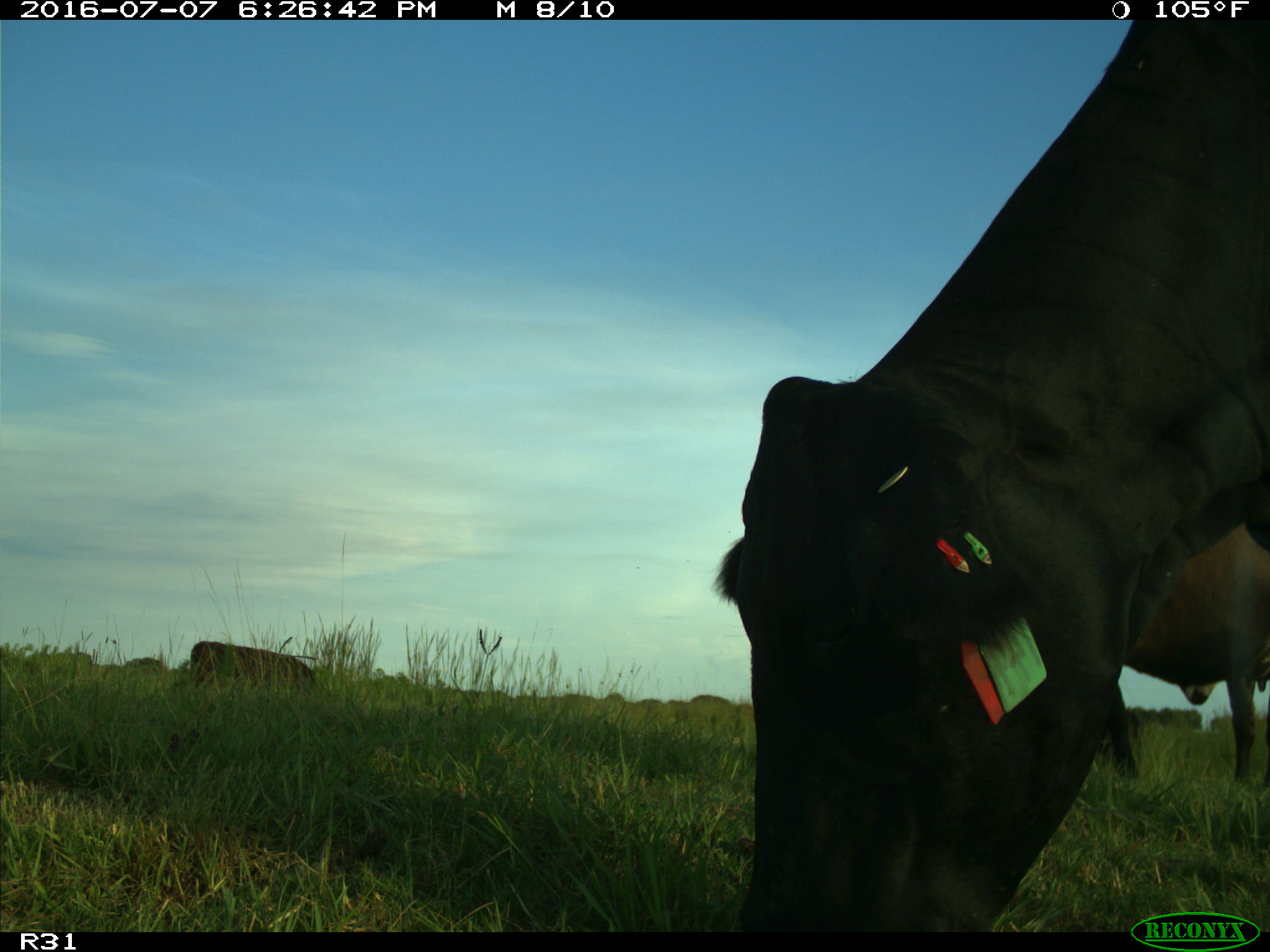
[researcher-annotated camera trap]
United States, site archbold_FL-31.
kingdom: Animalia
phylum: Chordata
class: Mammalia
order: Artiodactyla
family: Bovidae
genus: Bos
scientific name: Bos taurus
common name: domestic cow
Bos taurus (domestic cow).